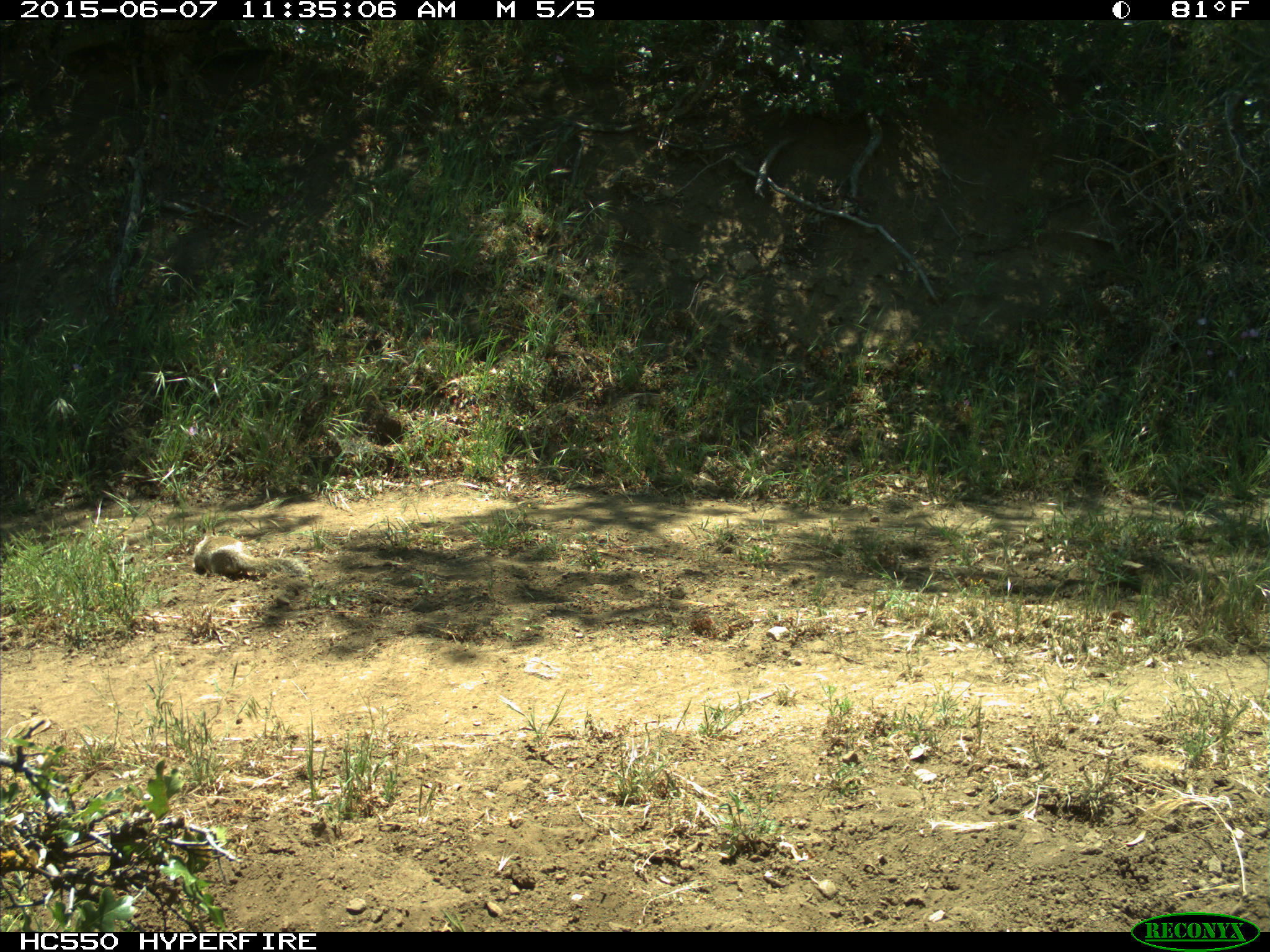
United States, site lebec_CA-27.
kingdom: Animalia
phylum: Chordata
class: Mammalia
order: Rodentia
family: Sciuridae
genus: Otospermophilus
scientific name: Otospermophilus beecheyi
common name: california ground squirrel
Otospermophilus beecheyi (california ground squirrel).